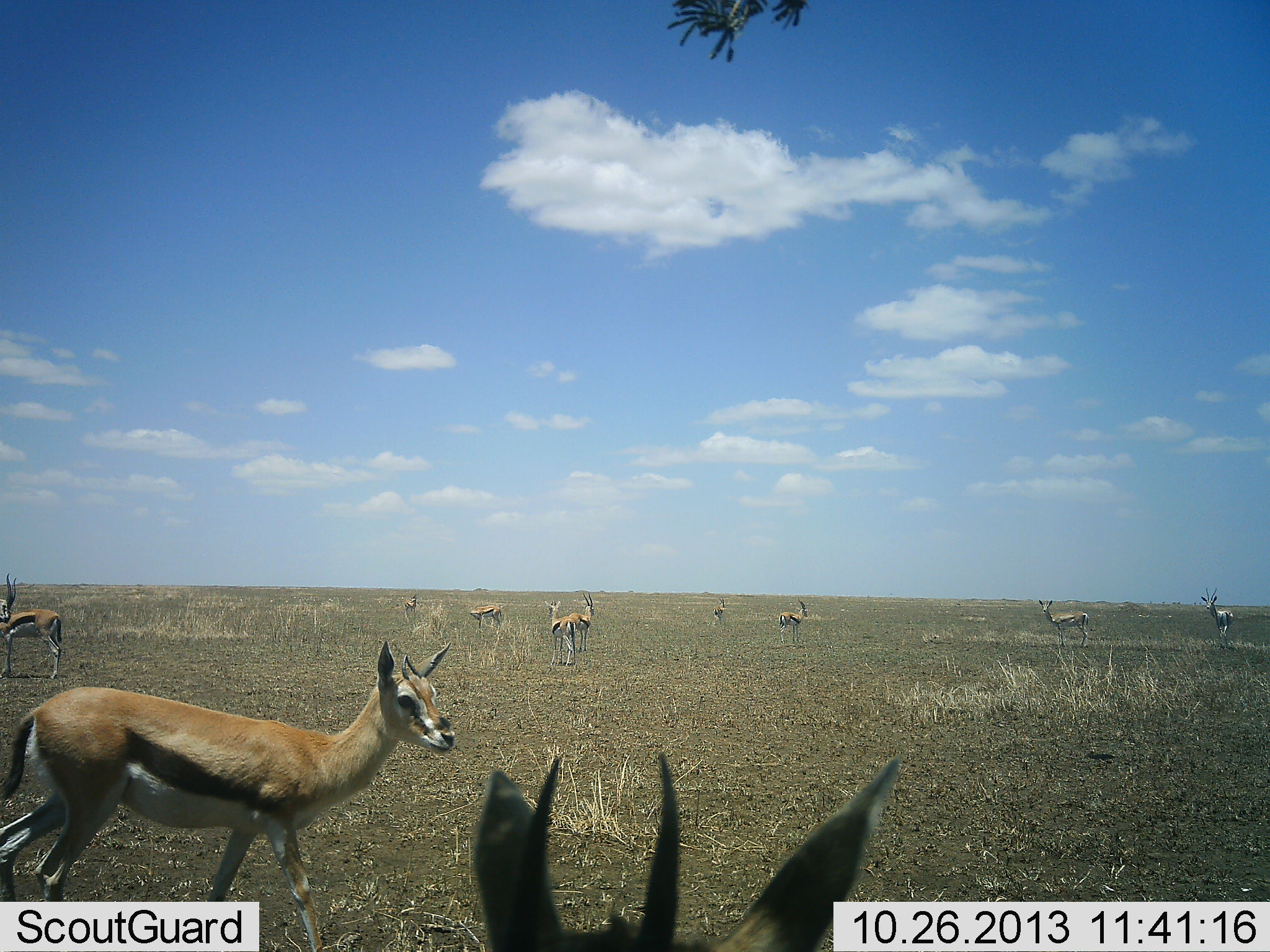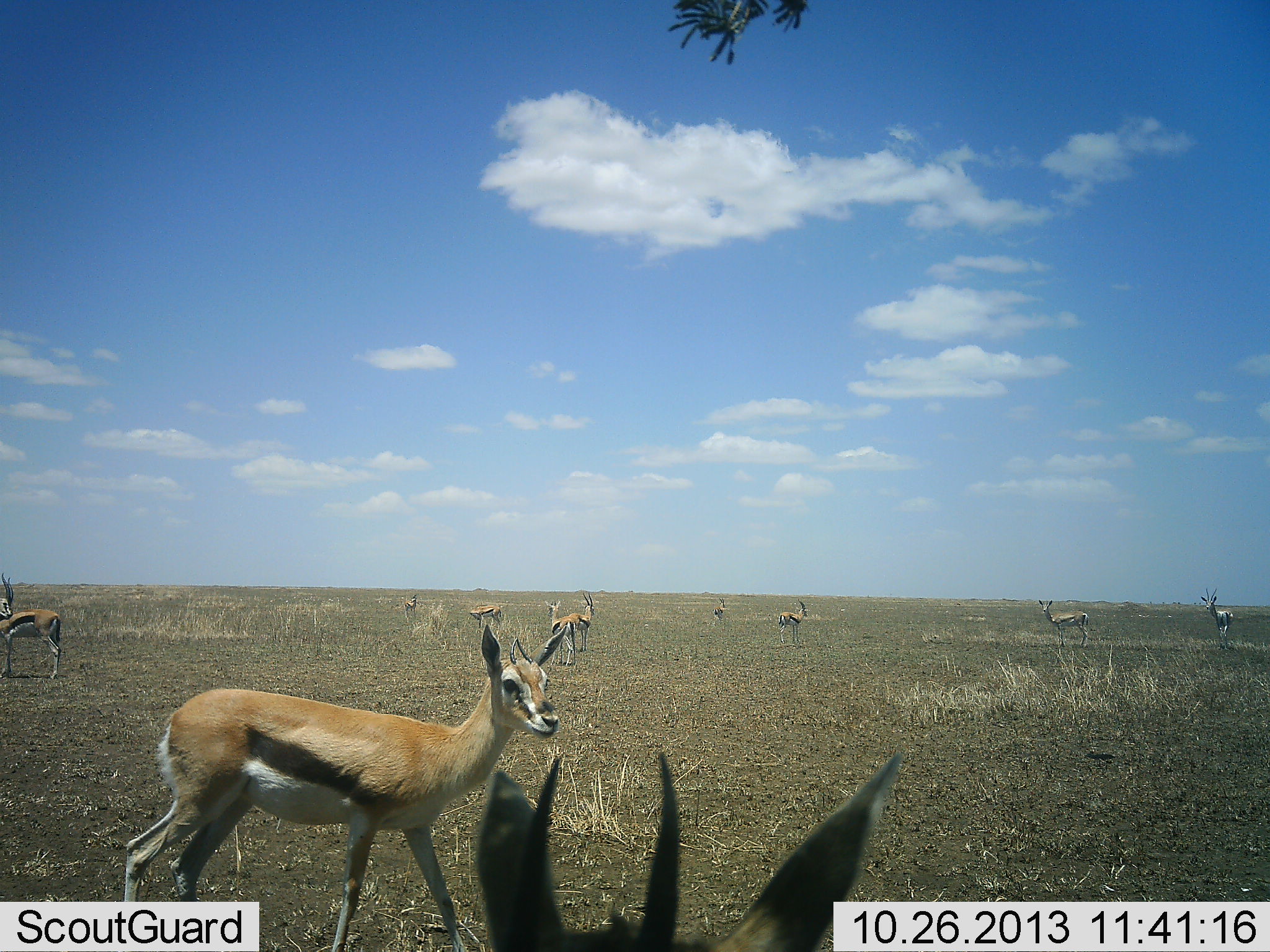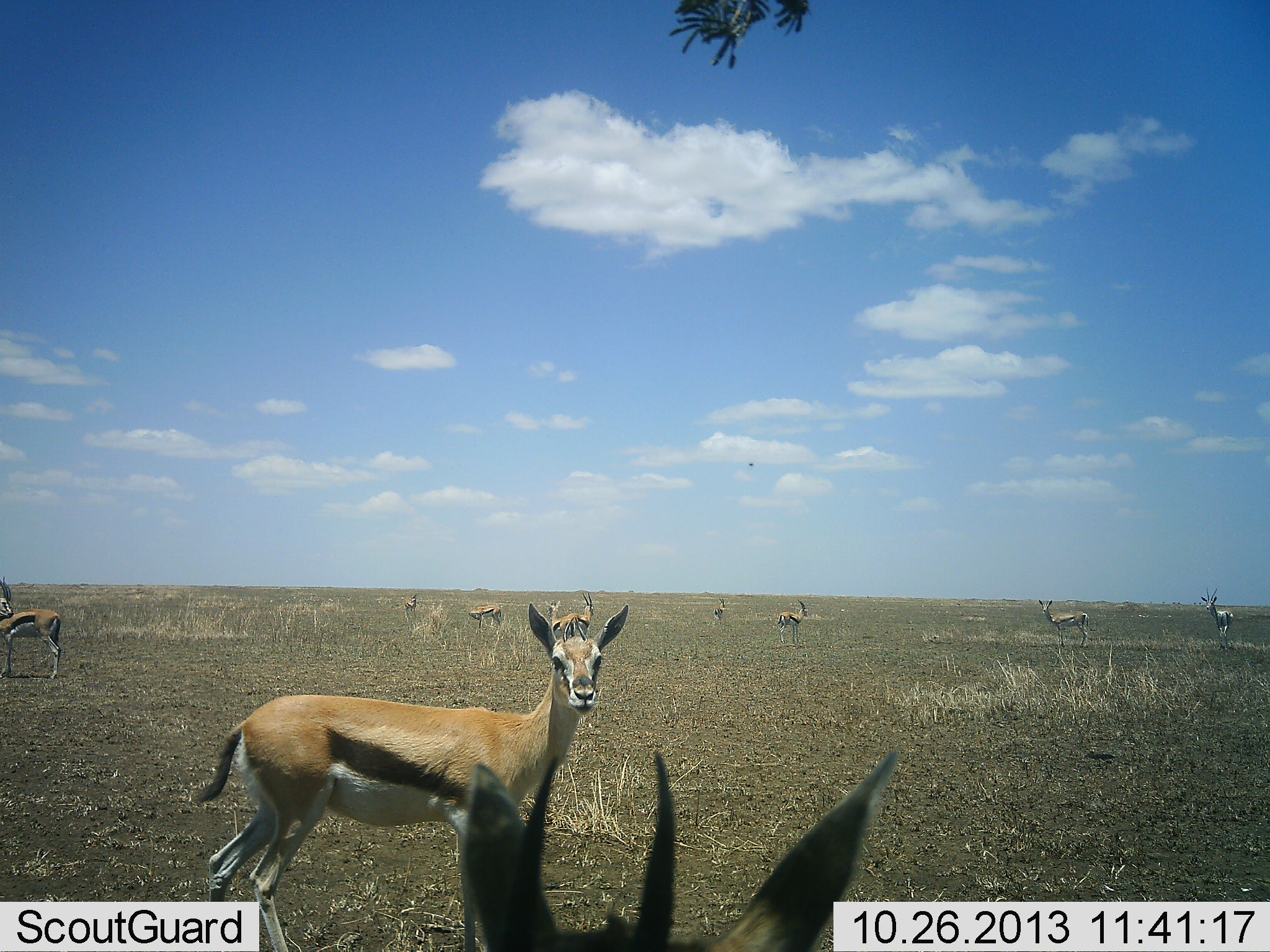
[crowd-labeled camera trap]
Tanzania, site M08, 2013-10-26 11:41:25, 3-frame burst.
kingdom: Animalia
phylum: Chordata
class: Mammalia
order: Artiodactyla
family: Bovidae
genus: Eudorcas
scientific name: Eudorcas thomsonii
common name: thomson's gazelle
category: gazellethomsons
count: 11-50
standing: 100%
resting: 0%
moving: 50%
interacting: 10%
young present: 0%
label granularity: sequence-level